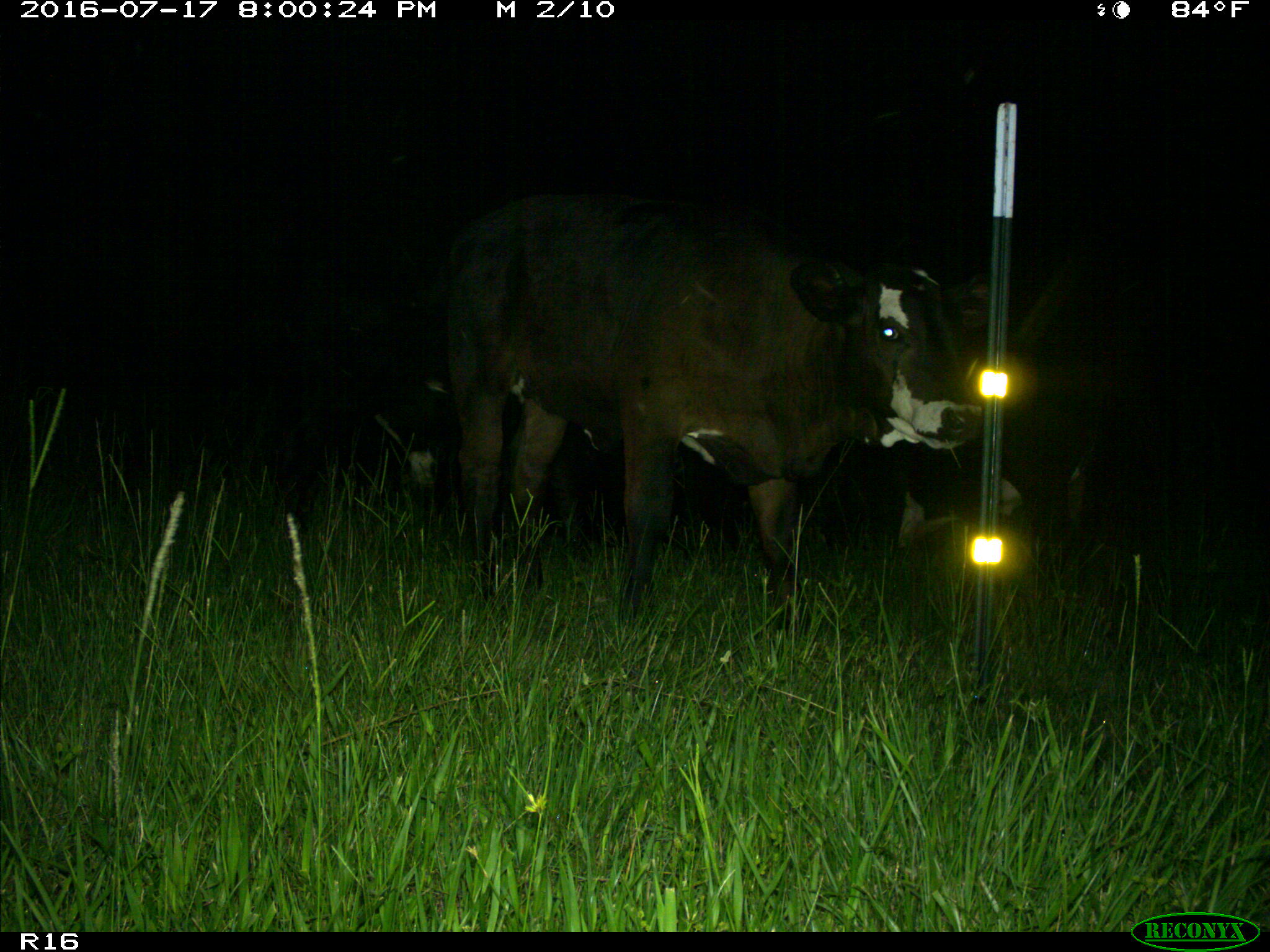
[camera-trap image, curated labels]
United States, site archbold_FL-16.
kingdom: Animalia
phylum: Chordata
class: Mammalia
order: Artiodactyla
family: Bovidae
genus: Bos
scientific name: Bos taurus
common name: domestic cow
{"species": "Bos taurus (domestic cow)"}